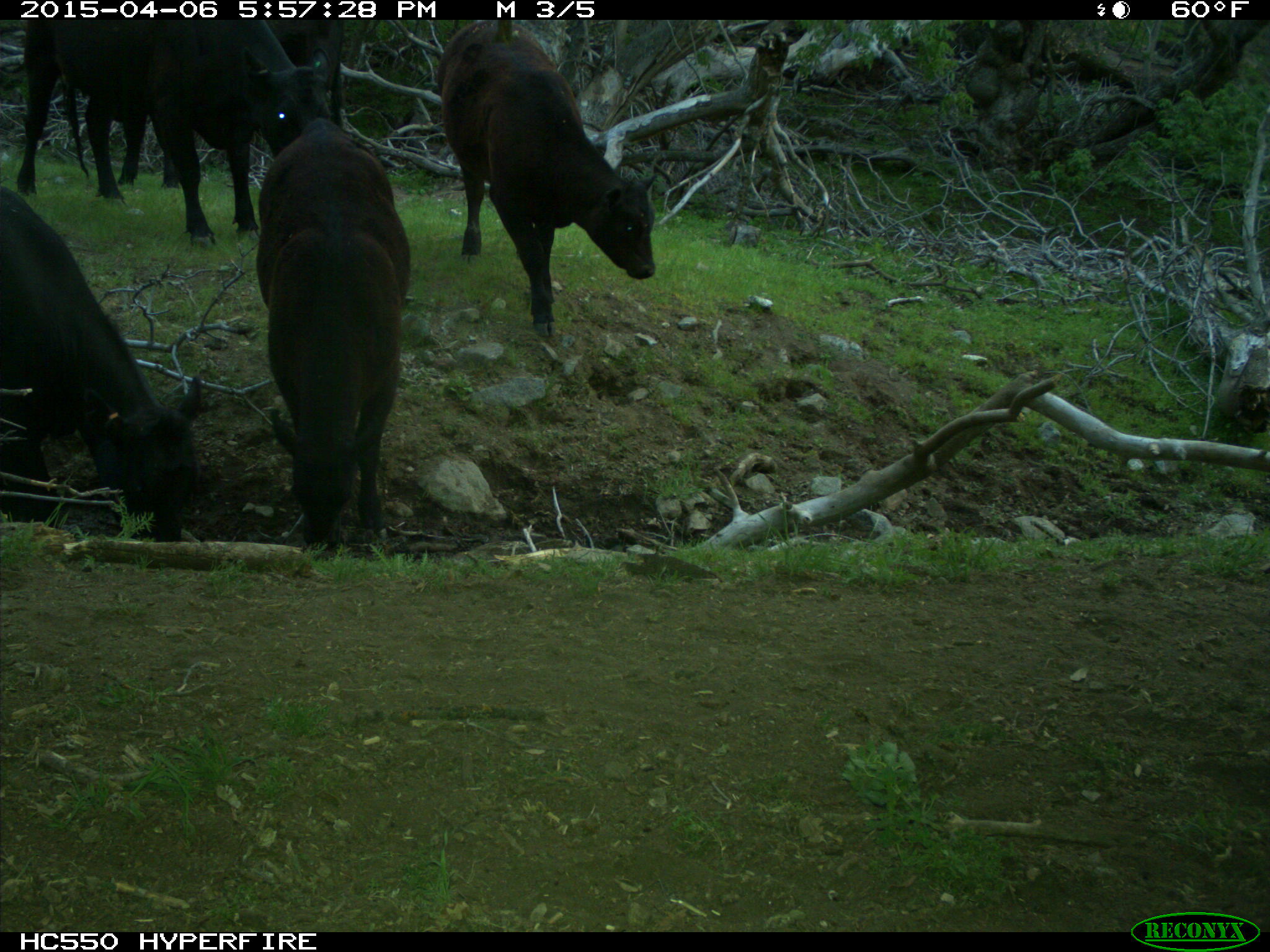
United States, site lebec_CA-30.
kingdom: Animalia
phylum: Chordata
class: Mammalia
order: Artiodactyla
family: Bovidae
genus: Bos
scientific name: Bos taurus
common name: domestic cow